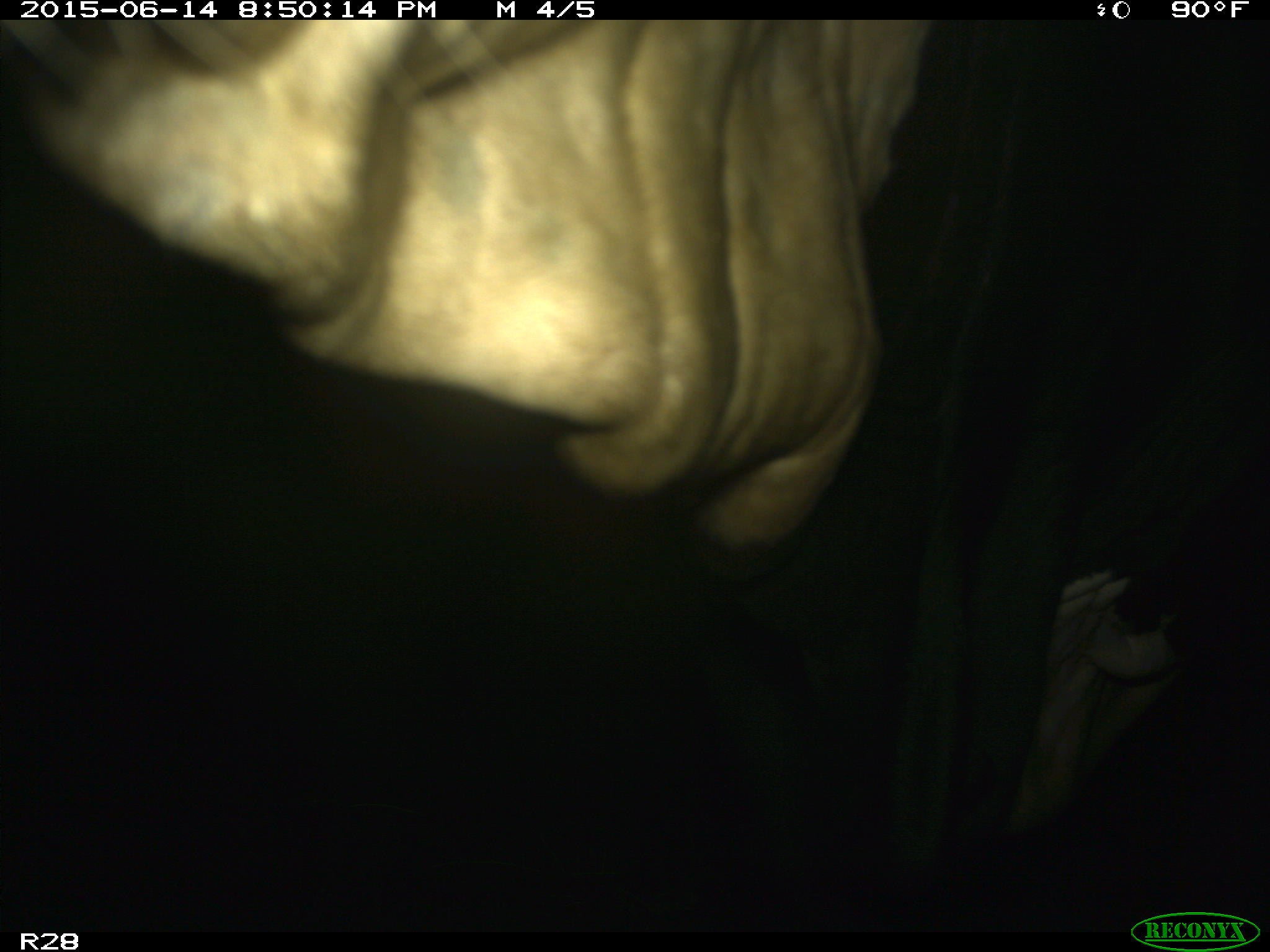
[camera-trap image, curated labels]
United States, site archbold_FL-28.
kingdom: Animalia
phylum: Chordata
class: Mammalia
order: Artiodactyla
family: Bovidae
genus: Bos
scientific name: Bos taurus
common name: domestic cow